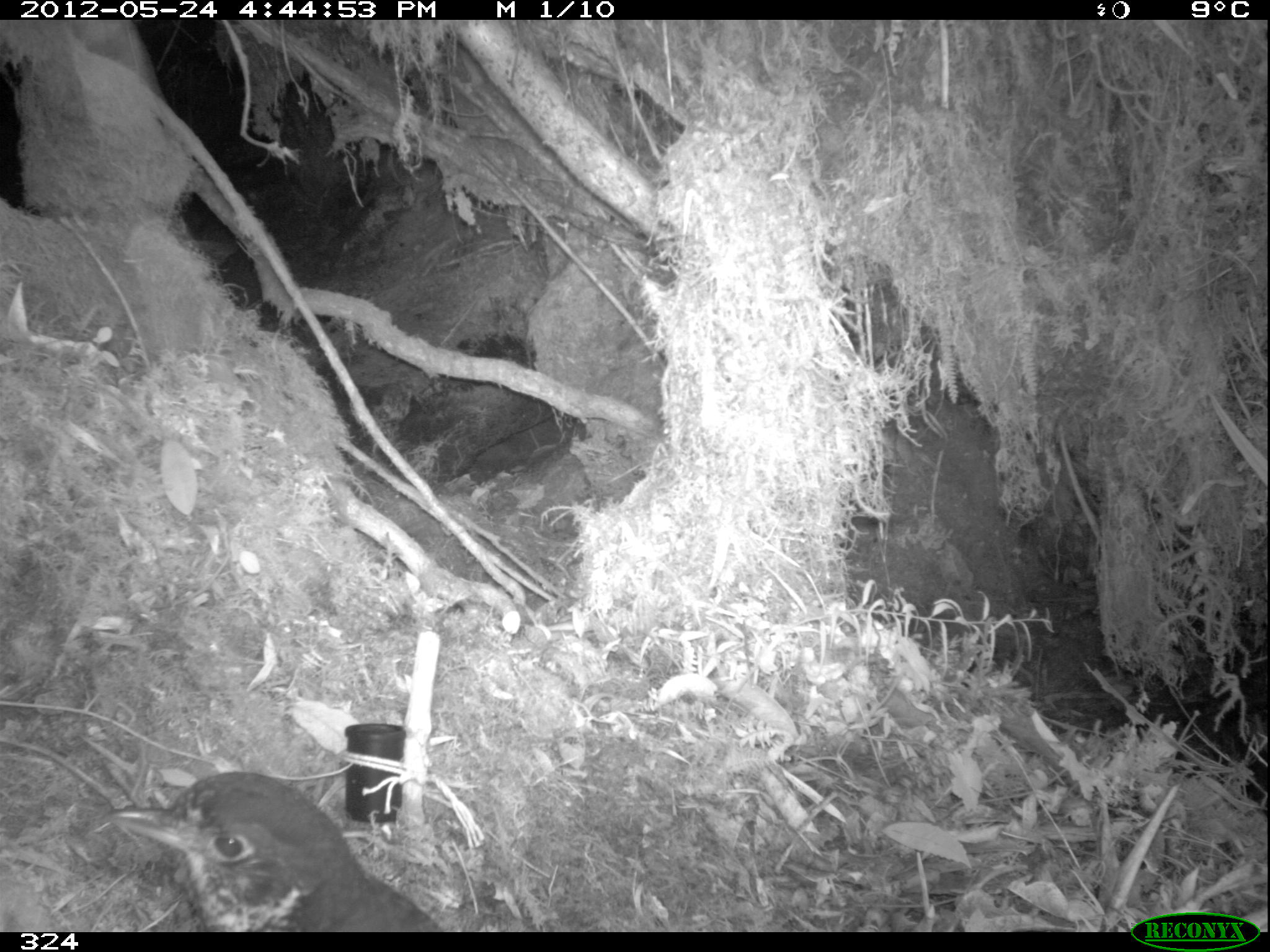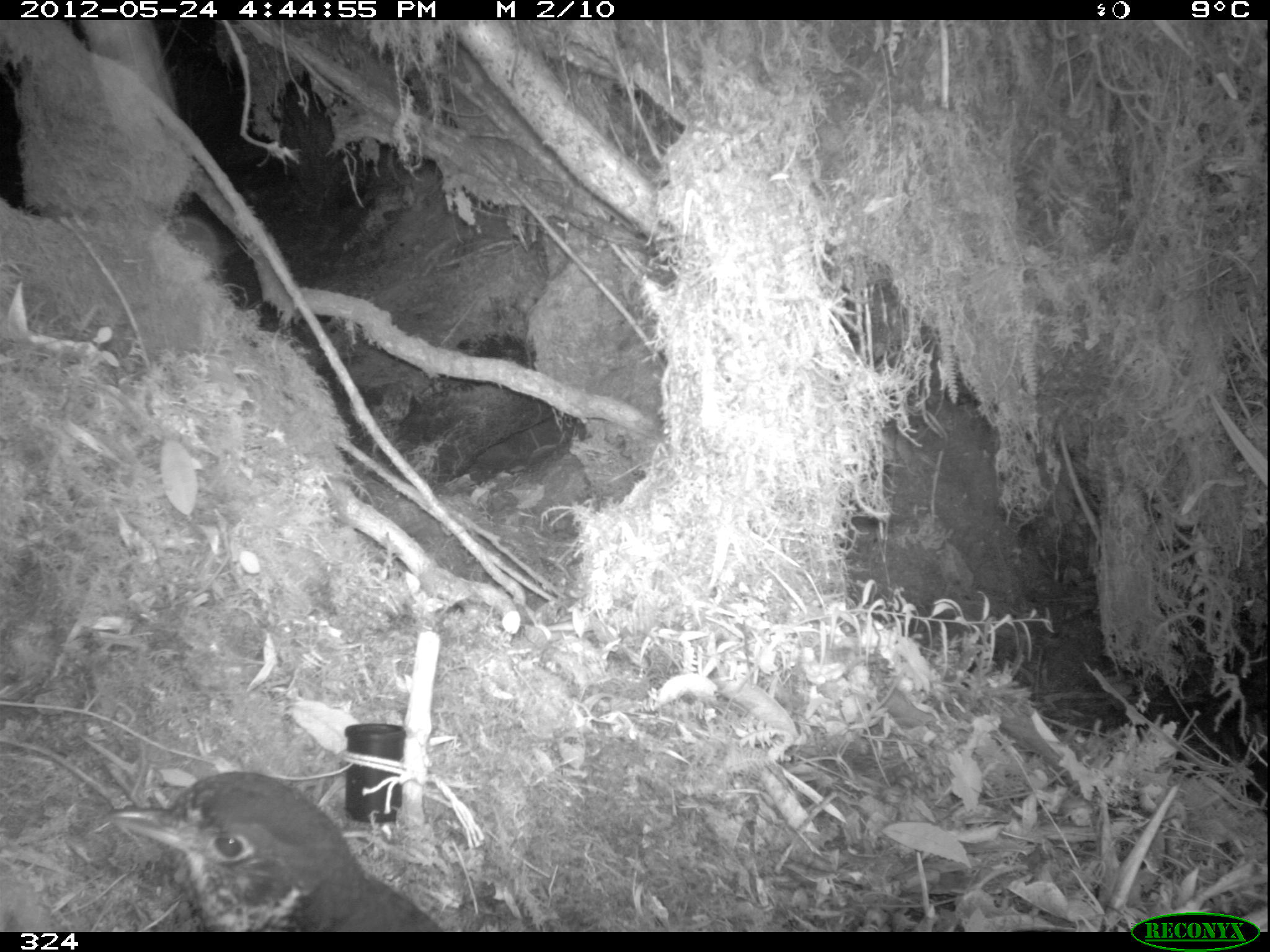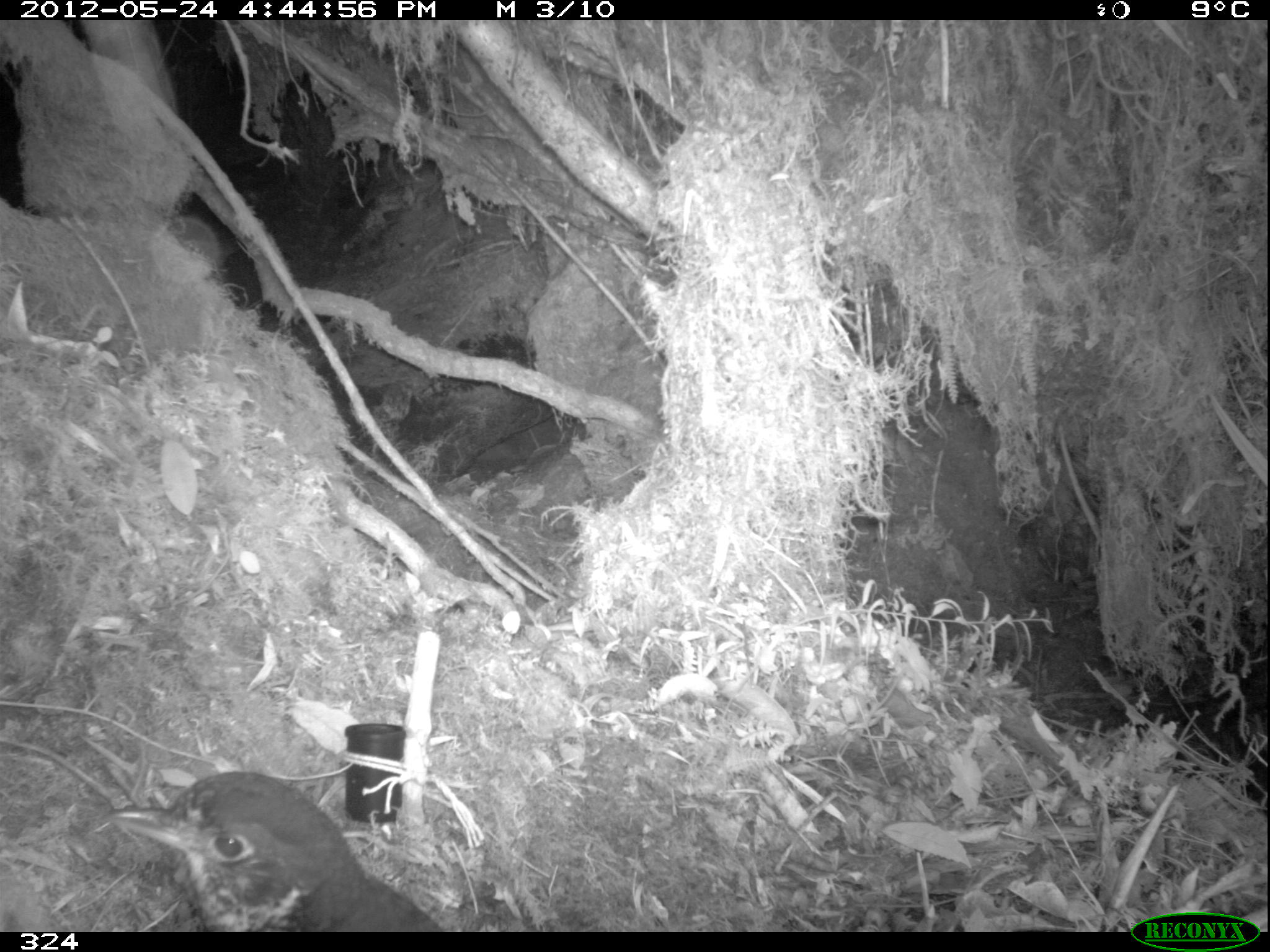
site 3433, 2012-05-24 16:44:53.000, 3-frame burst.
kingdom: Animalia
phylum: Chordata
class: Aves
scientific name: Aves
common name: bird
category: unknown bird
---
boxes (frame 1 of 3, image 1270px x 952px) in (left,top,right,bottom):
unknown bird: (103,771,441,932)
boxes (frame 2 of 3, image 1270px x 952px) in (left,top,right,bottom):
unknown bird: (103,771,443,932)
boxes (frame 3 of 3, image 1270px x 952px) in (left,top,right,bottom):
unknown bird: (103,771,441,932)